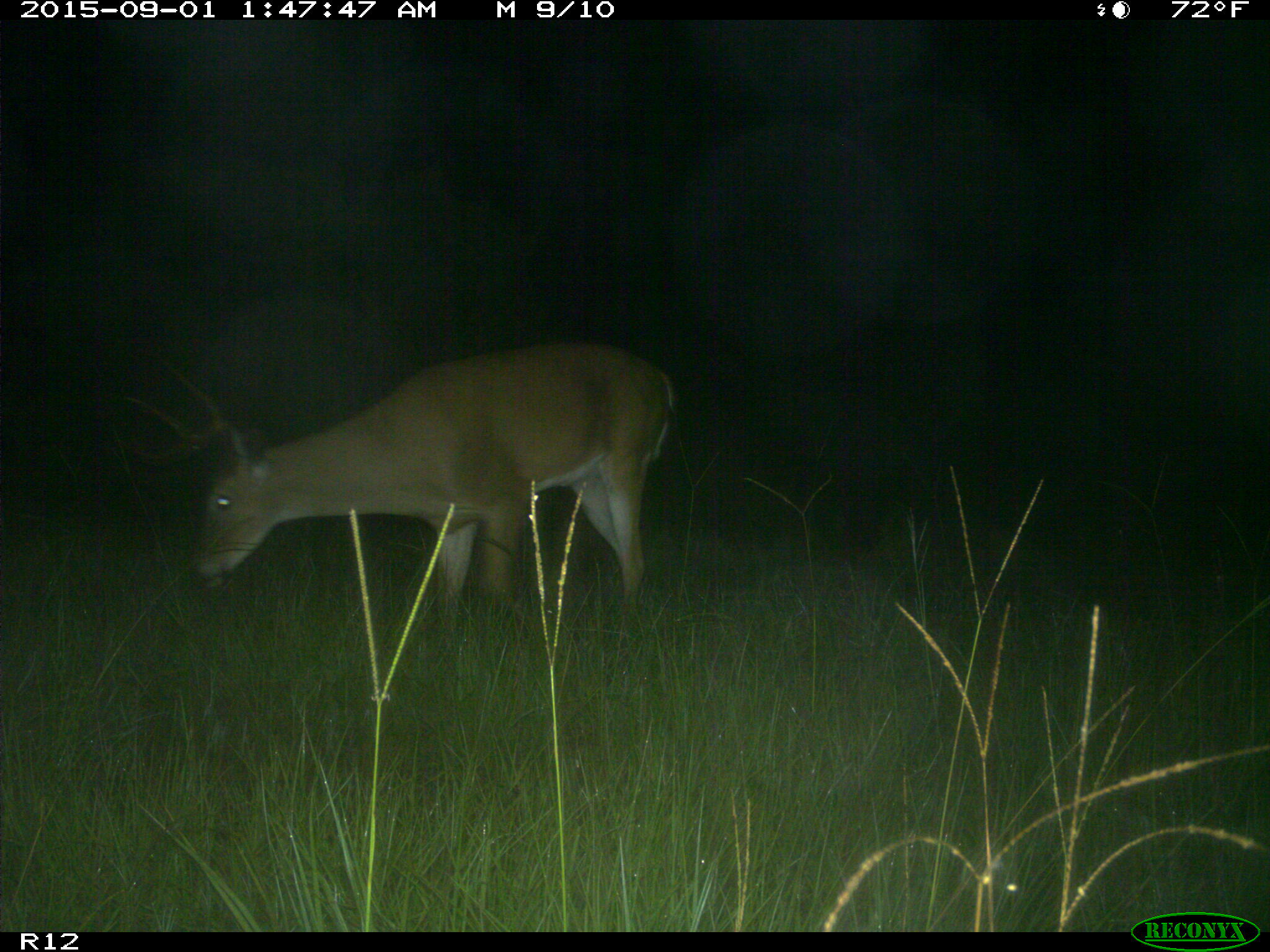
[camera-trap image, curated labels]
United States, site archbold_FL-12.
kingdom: Animalia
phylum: Chordata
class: Mammalia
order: Artiodactyla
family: Cervidae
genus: Odocoileus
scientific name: Odocoileus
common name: deer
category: unidentified deer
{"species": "unidentified deer (deer) (Odocoileus)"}